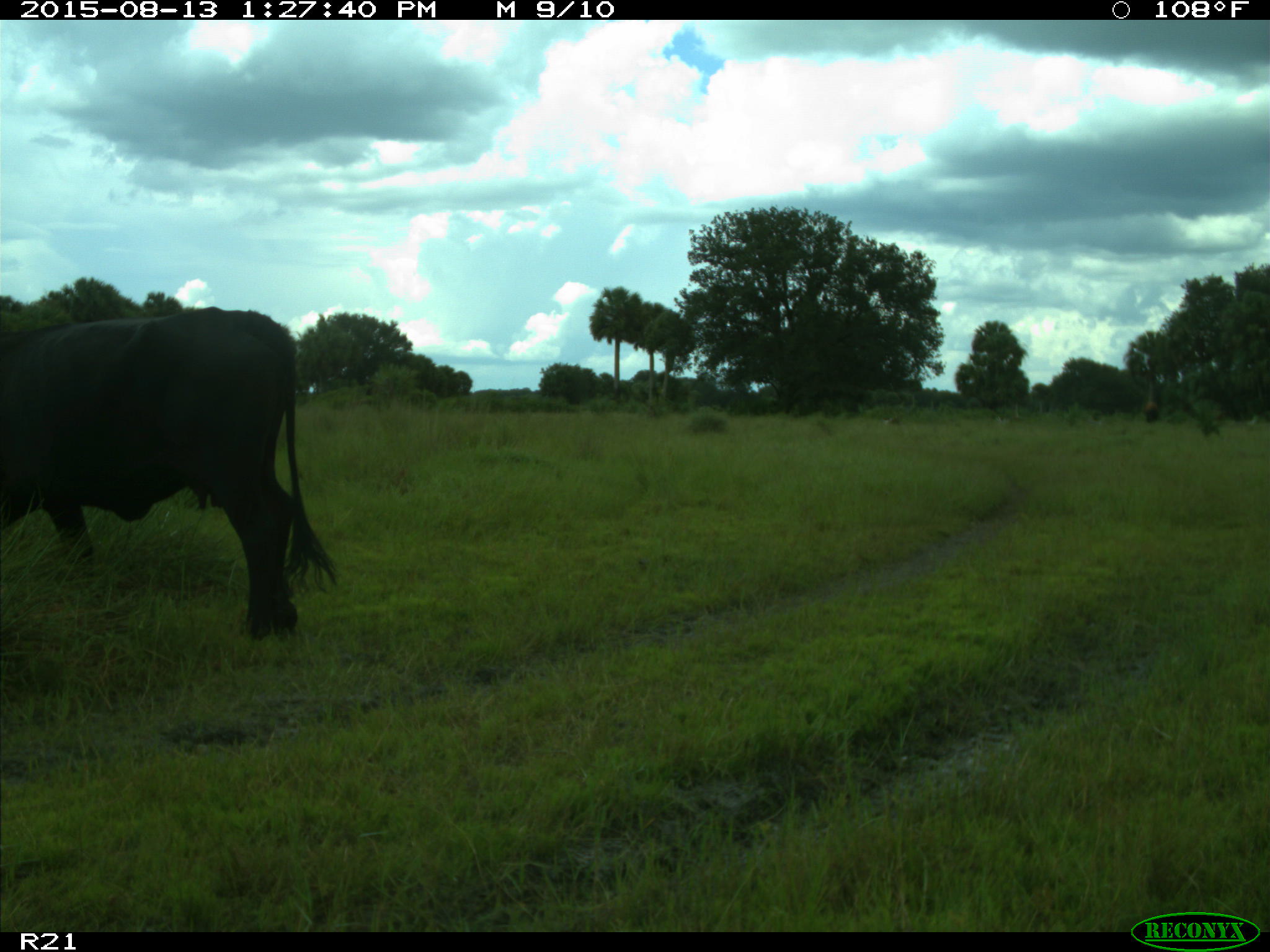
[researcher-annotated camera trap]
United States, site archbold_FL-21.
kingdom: Animalia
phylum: Chordata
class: Mammalia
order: Artiodactyla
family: Bovidae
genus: Bos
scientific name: Bos taurus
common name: domestic cow